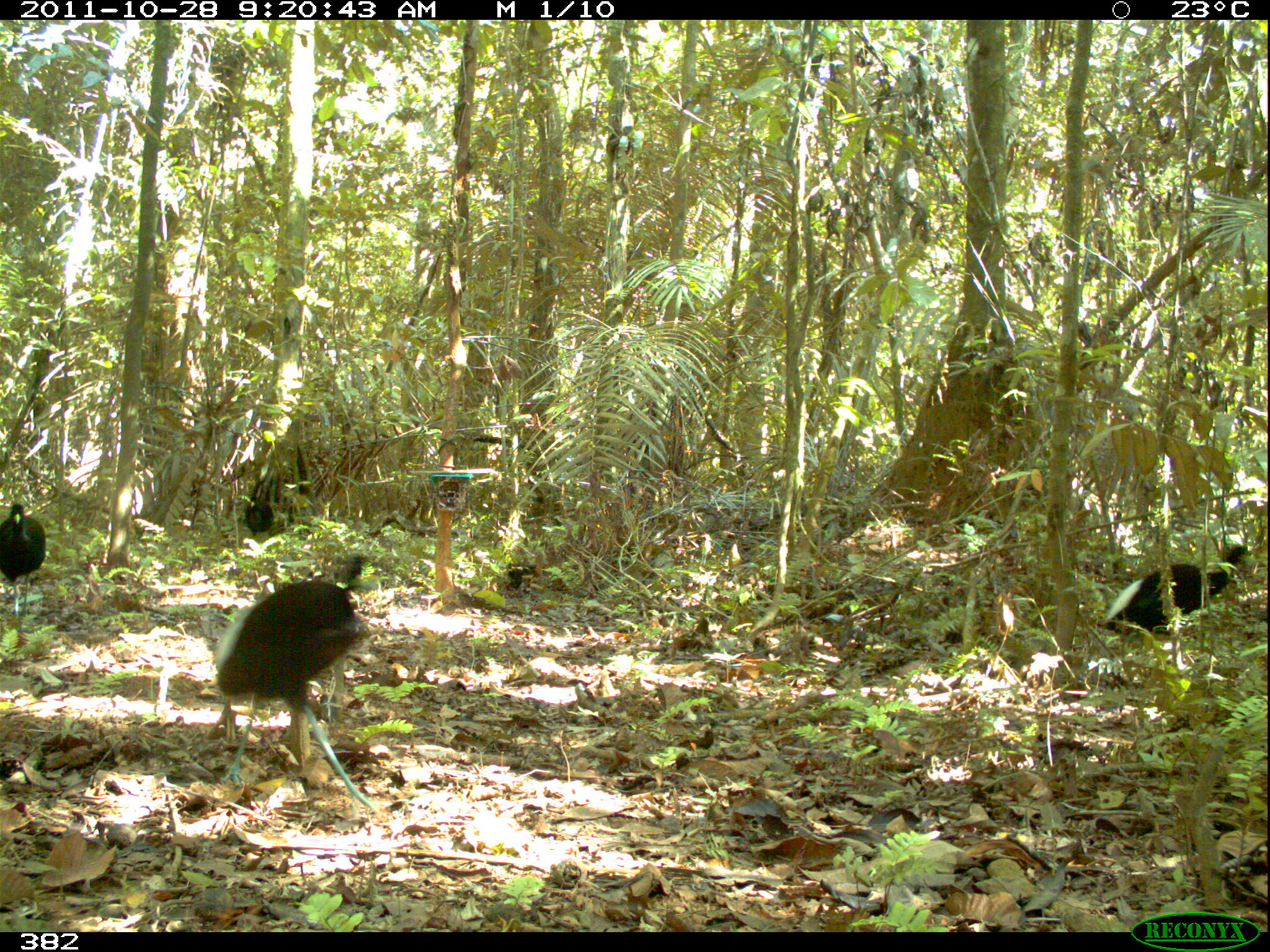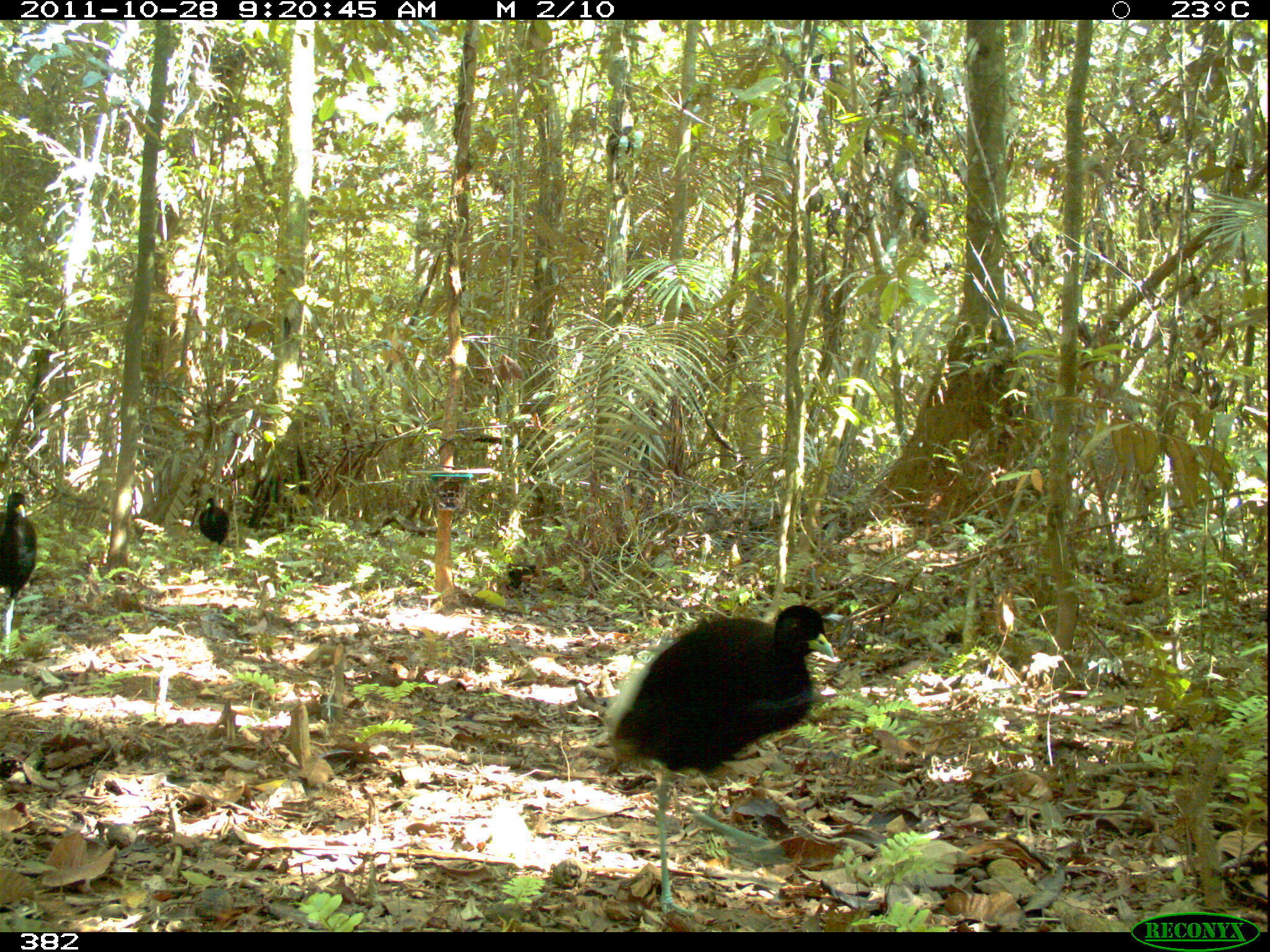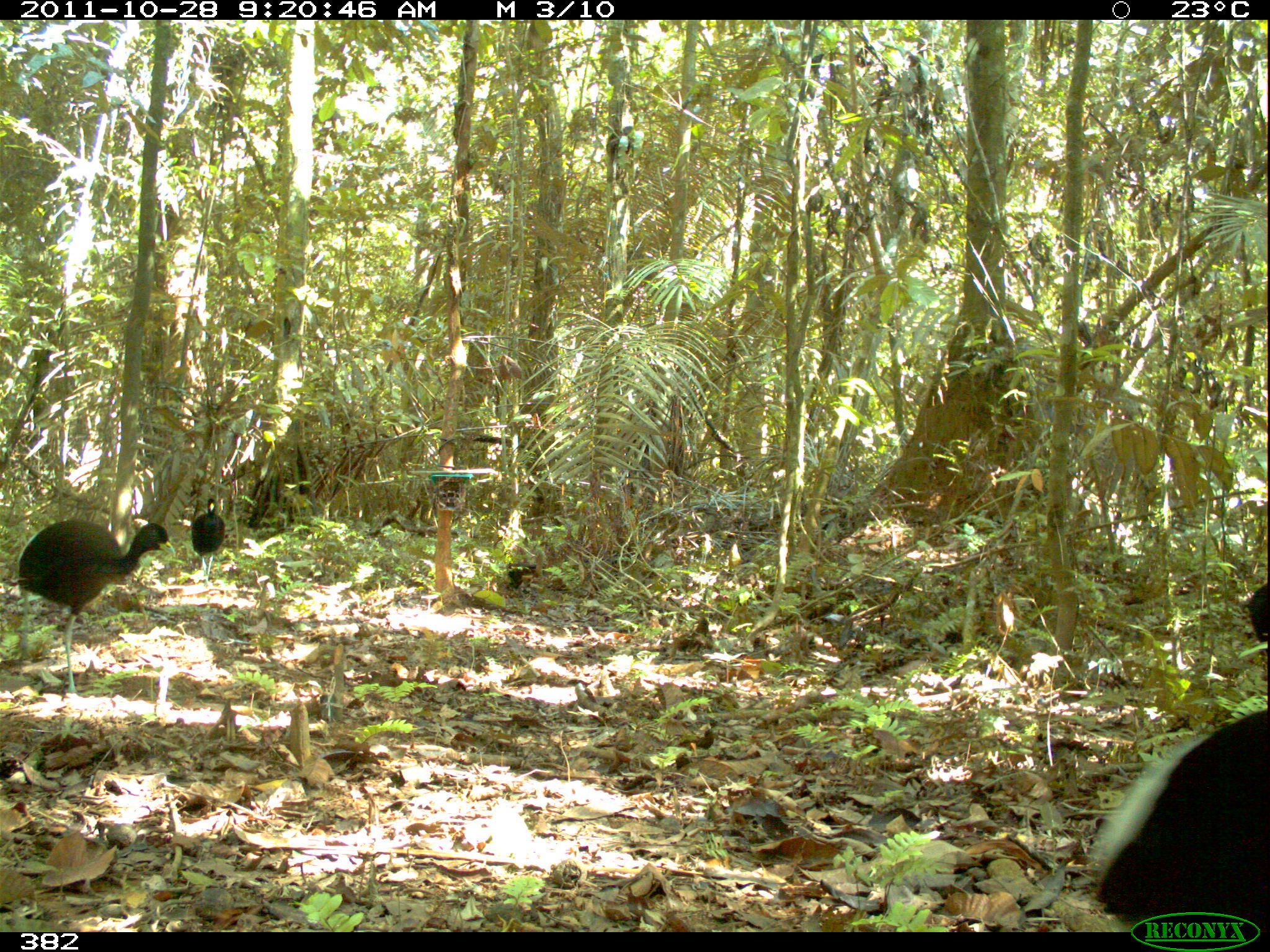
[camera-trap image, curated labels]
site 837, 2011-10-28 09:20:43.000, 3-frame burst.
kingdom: Animalia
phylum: Chordata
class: Aves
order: Gruiformes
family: Psophiidae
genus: Psophia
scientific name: Psophia leucoptera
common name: pale-winged trumpeter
Psophia leucoptera (pale-winged trumpeter).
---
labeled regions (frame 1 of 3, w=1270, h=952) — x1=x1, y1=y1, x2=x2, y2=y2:
psophia leucoptera: x1=210, y1=550, x2=384, y2=816; x1=1096, y1=544, x2=1252, y2=640; x1=0, y1=503, x2=46, y2=621; x1=244, y1=495, x2=274, y2=537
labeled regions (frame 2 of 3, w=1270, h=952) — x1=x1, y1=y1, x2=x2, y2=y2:
psophia leucoptera: x1=603, y1=603, x2=834, y2=917; x1=0, y1=492, x2=36, y2=652; x1=199, y1=497, x2=230, y2=559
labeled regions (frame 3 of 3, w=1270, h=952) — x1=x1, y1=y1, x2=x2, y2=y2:
psophia leucoptera: x1=1086, y1=580, x2=1268, y2=932; x1=12, y1=518, x2=175, y2=697; x1=190, y1=496, x2=225, y2=584